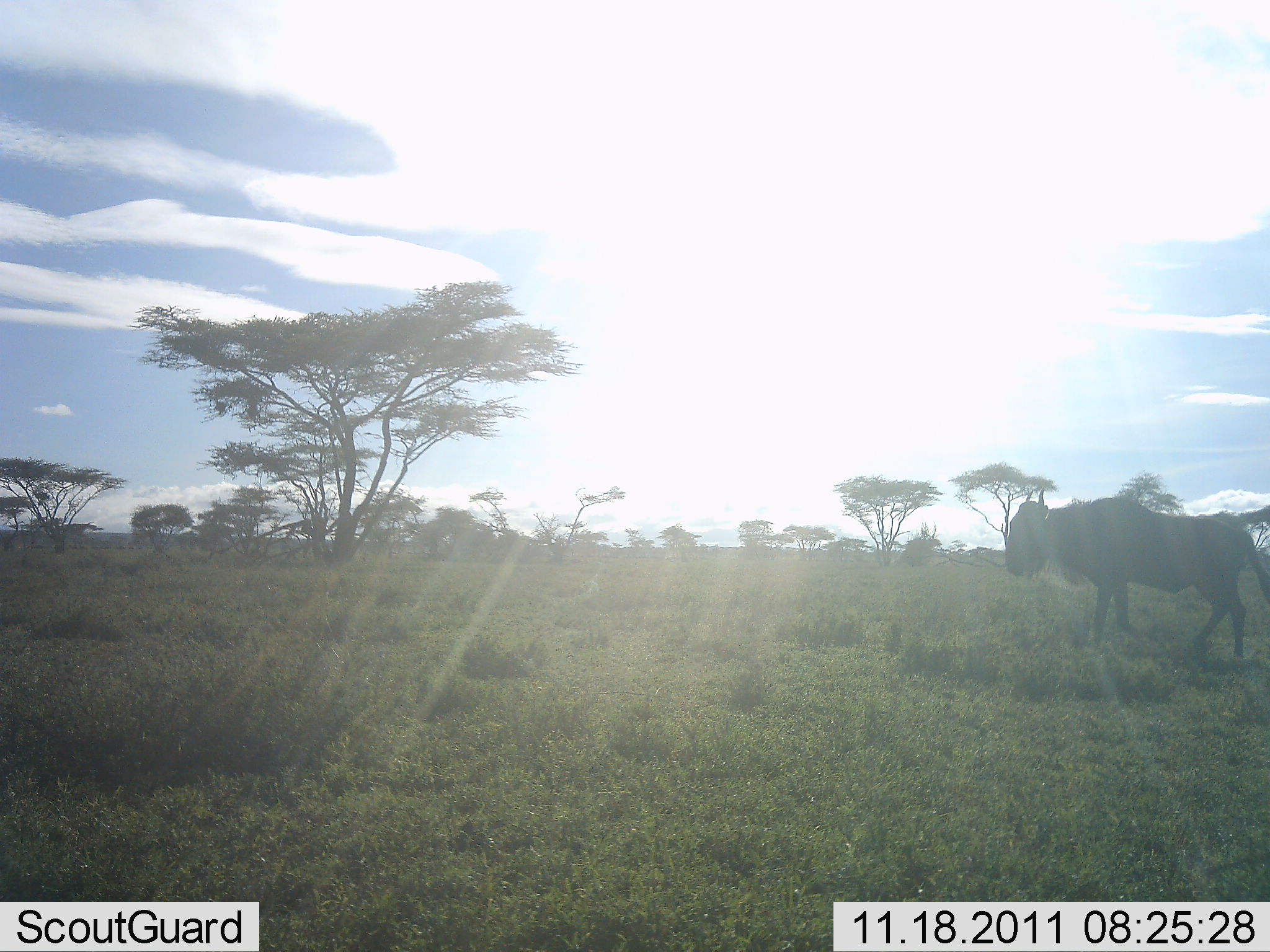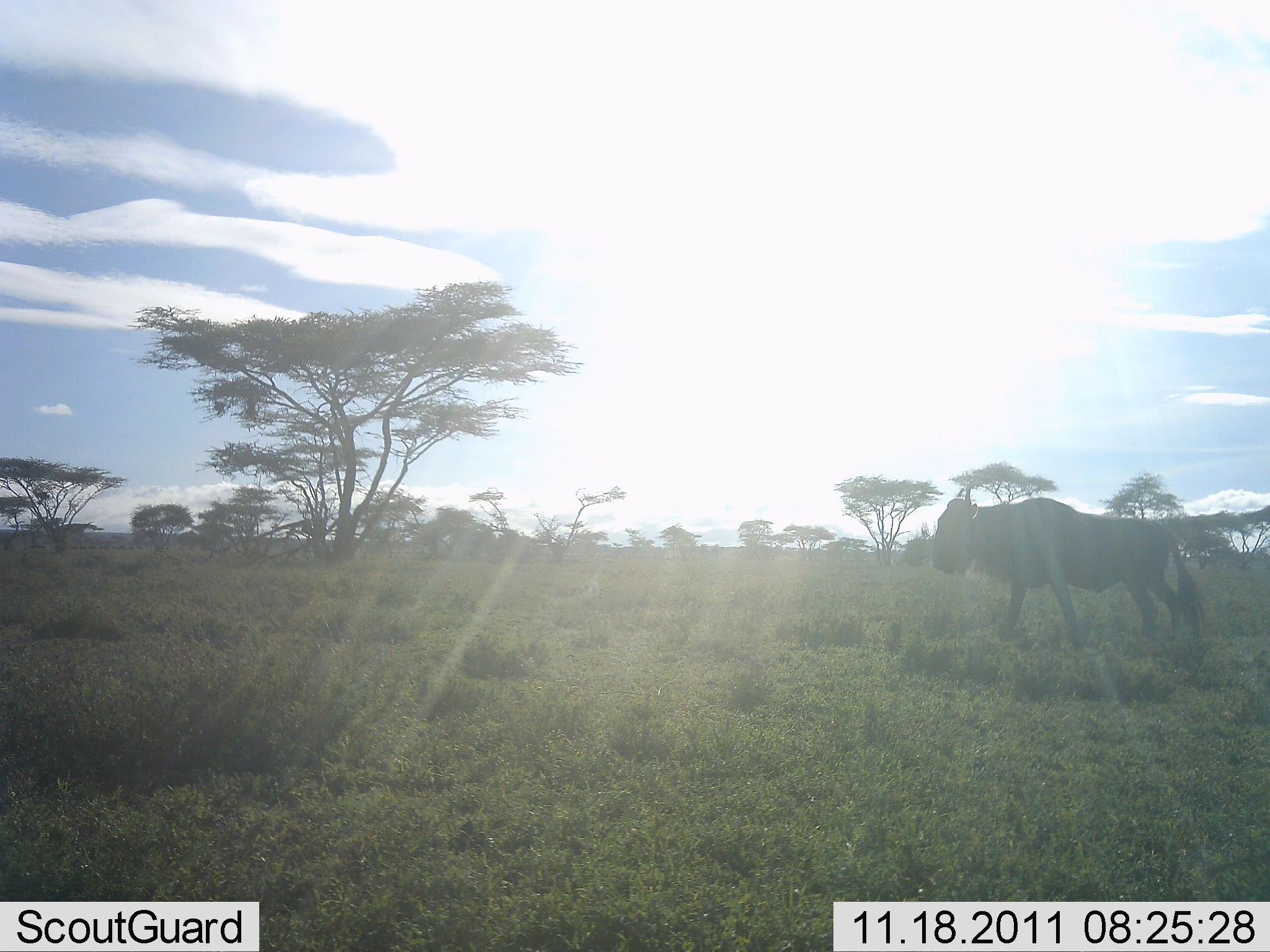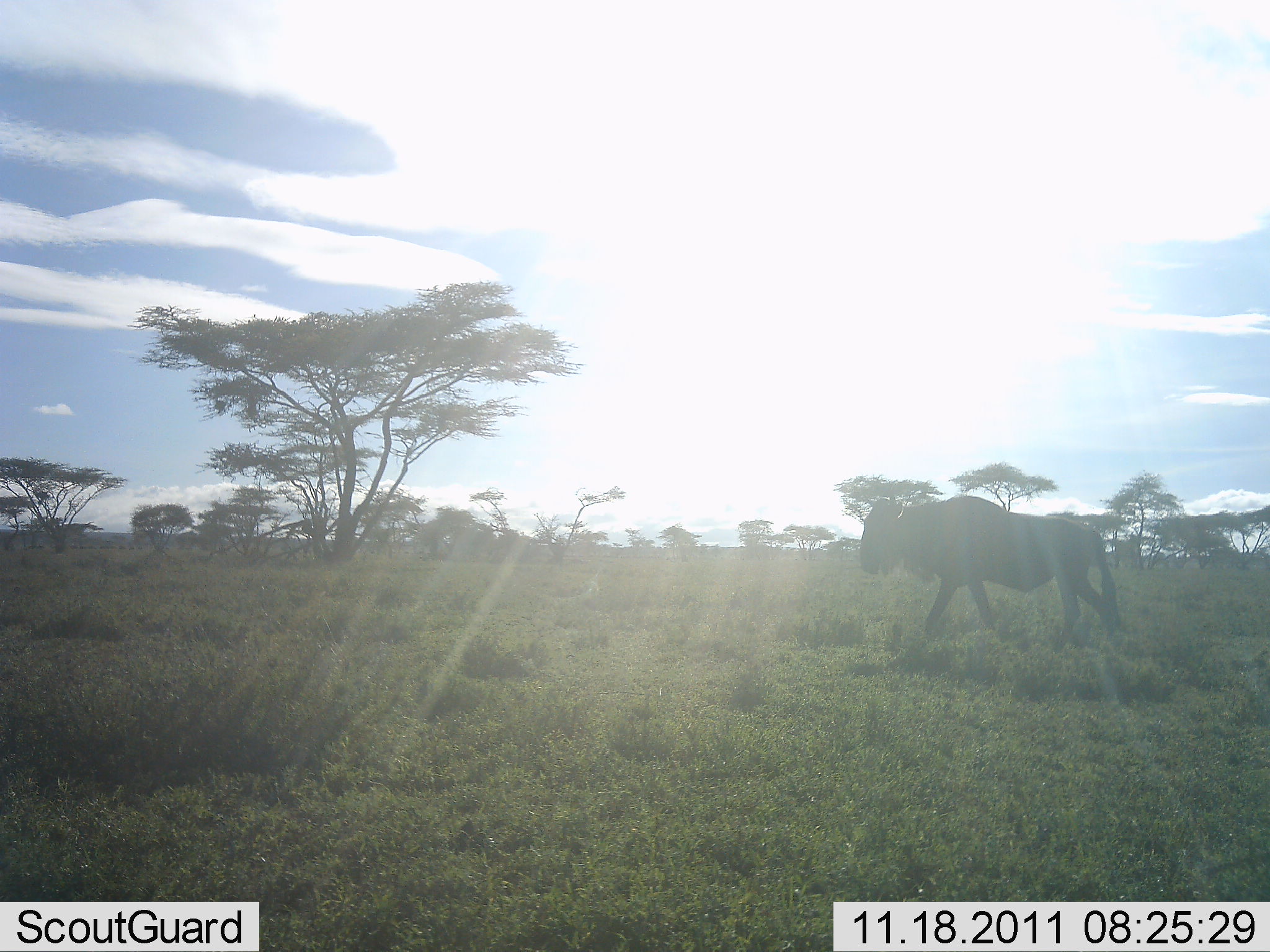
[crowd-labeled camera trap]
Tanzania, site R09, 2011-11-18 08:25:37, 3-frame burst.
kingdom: Animalia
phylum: Chordata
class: Mammalia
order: Artiodactyla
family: Bovidae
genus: Connochaetes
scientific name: Connochaetes taurinus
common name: blue wildebeest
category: wildebeest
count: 1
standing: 14%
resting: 0%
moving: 86%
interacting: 0%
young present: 0%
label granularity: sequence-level